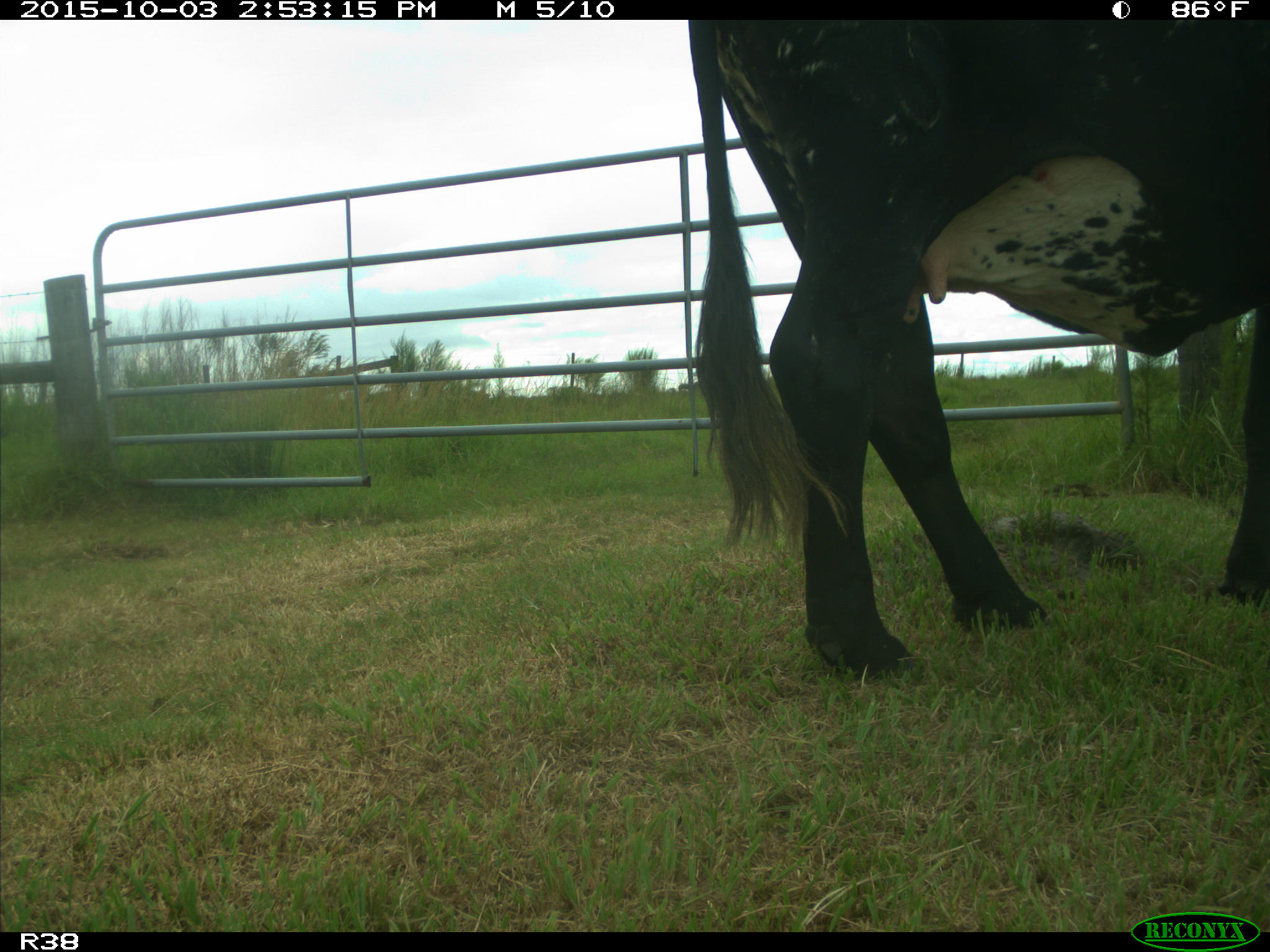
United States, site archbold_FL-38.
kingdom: Animalia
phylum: Chordata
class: Mammalia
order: Artiodactyla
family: Bovidae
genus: Bos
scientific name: Bos taurus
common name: domestic cow